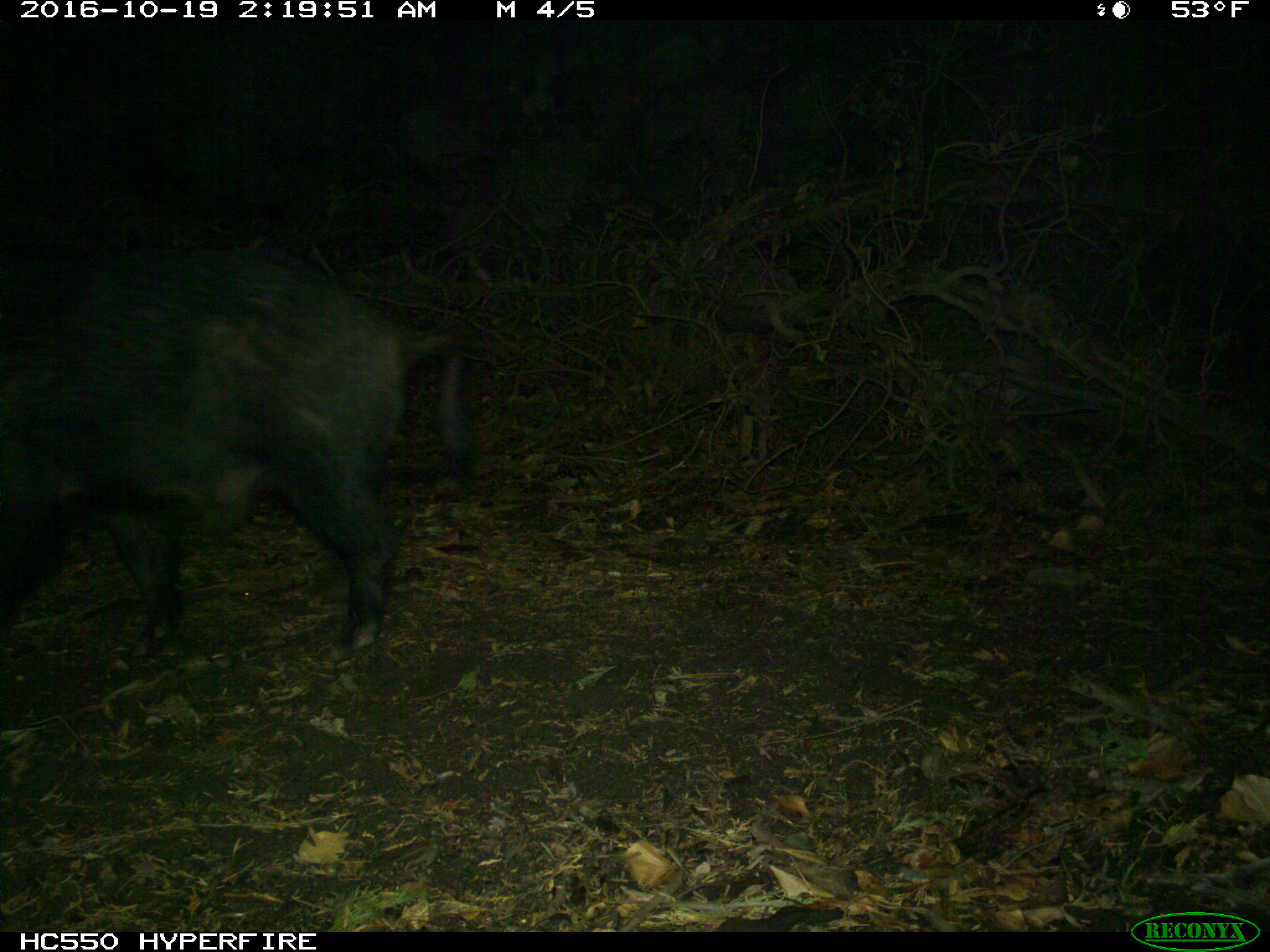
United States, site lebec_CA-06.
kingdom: Animalia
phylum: Chordata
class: Mammalia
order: Artiodactyla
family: Suidae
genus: Sus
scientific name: Sus scrofa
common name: wild boar